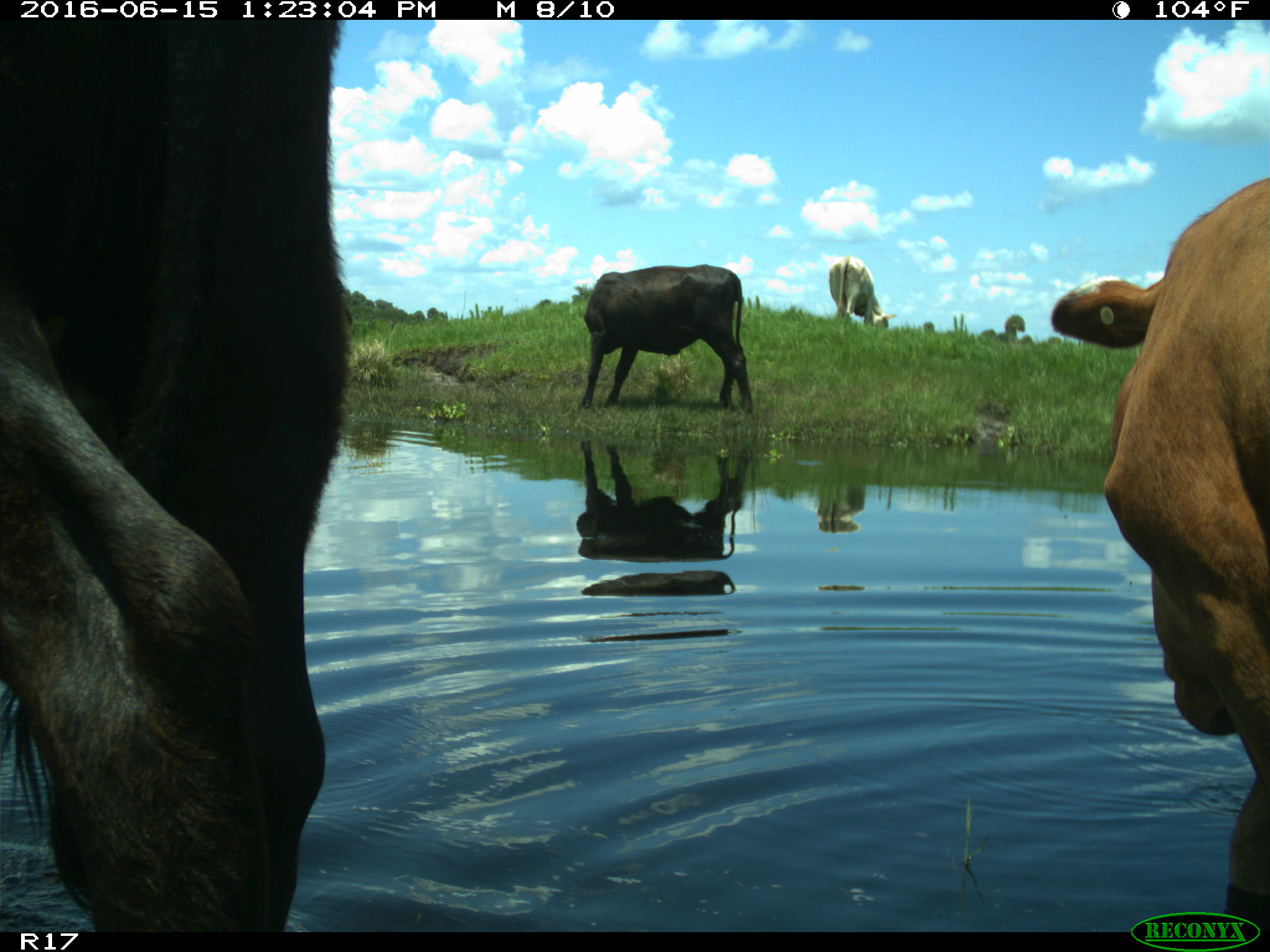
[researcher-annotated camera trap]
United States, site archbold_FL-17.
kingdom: Animalia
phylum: Chordata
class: Mammalia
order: Artiodactyla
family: Bovidae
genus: Bos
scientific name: Bos taurus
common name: domestic cow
Bos taurus (domestic cow).